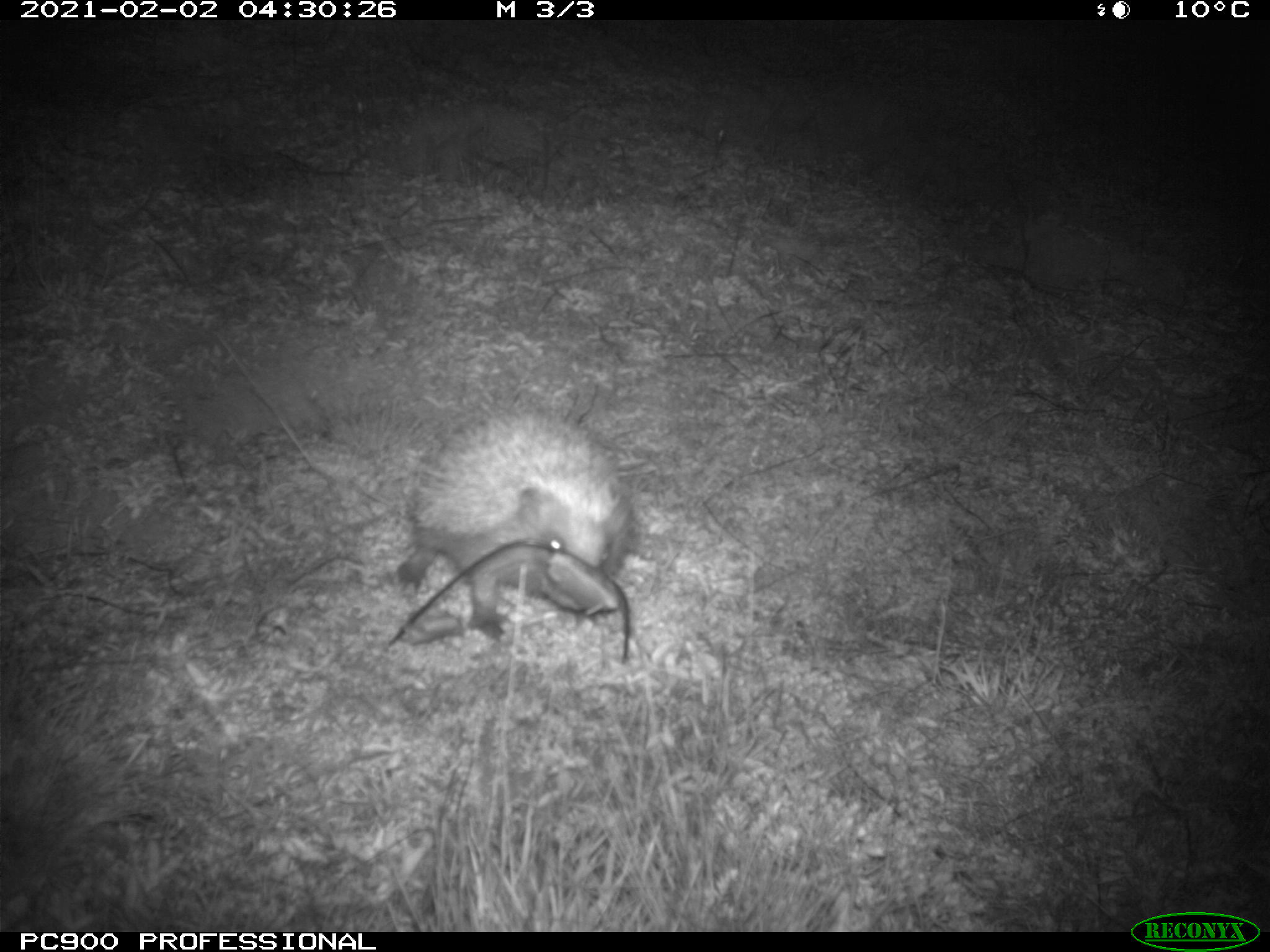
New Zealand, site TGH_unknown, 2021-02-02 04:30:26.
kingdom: Animalia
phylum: Chordata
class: Mammalia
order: Eulipotyphla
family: Erinaceidae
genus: Erinaceus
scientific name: Erinaceus europaeus europaeus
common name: european hedgehog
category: hedgehog